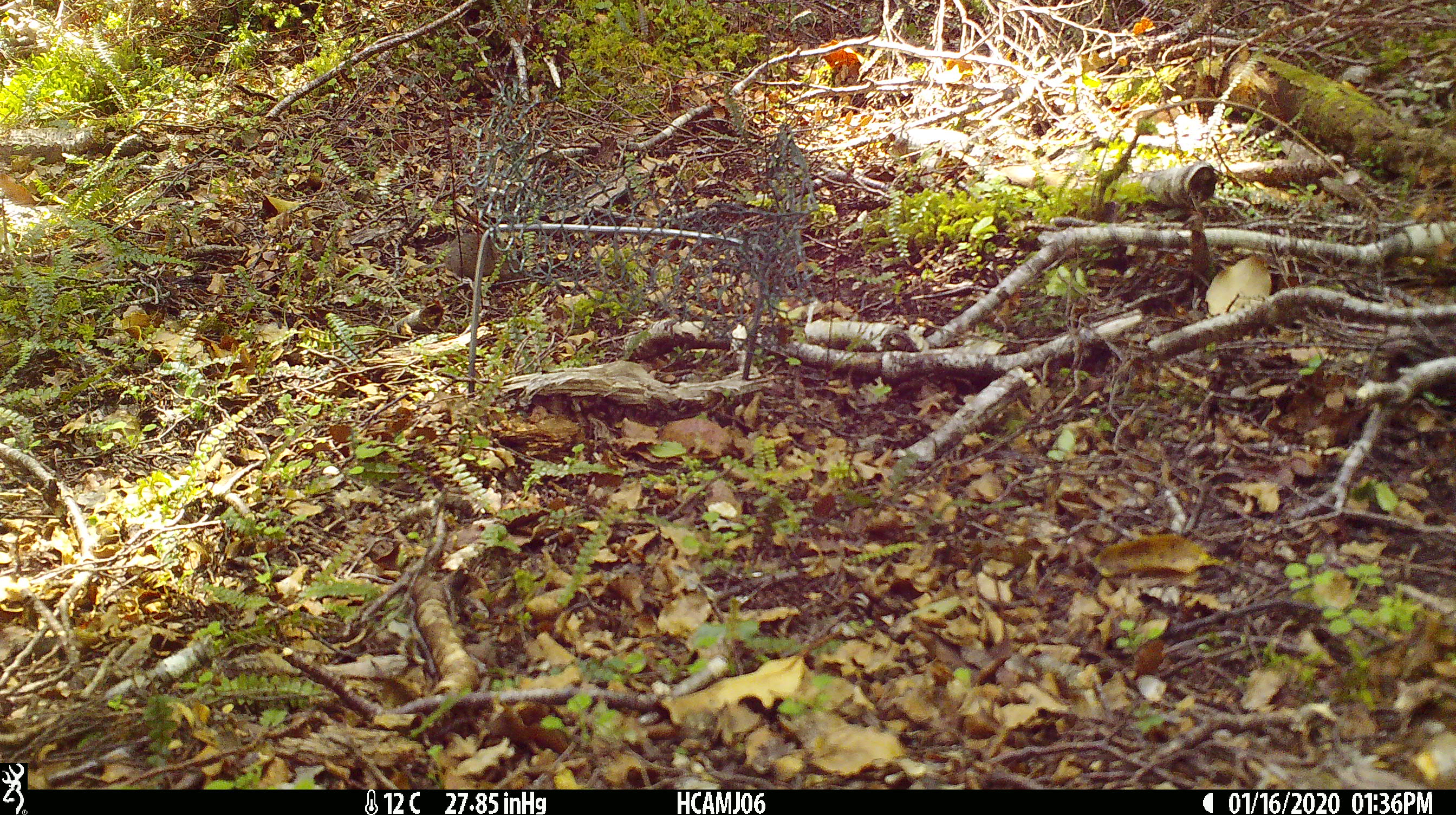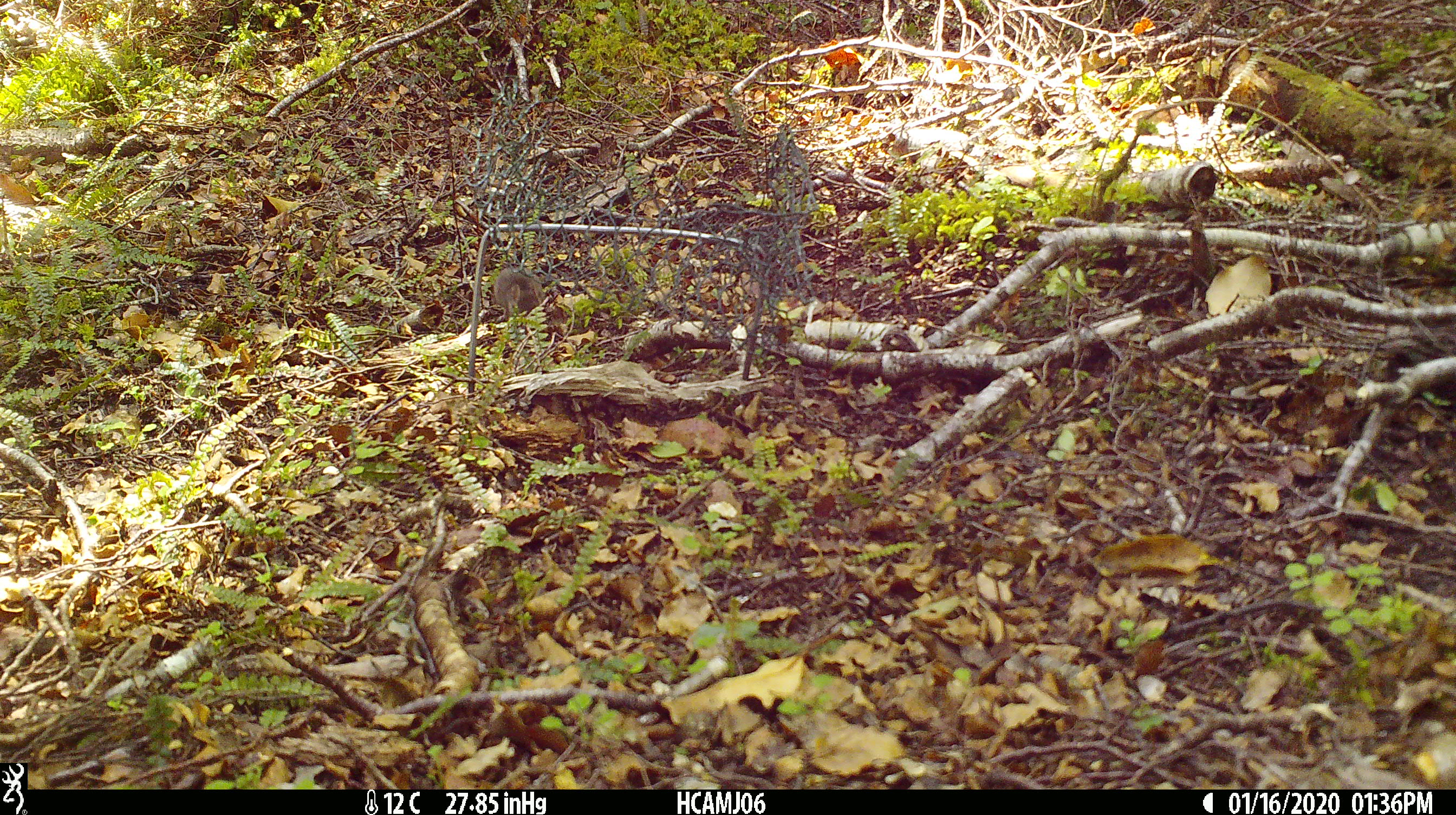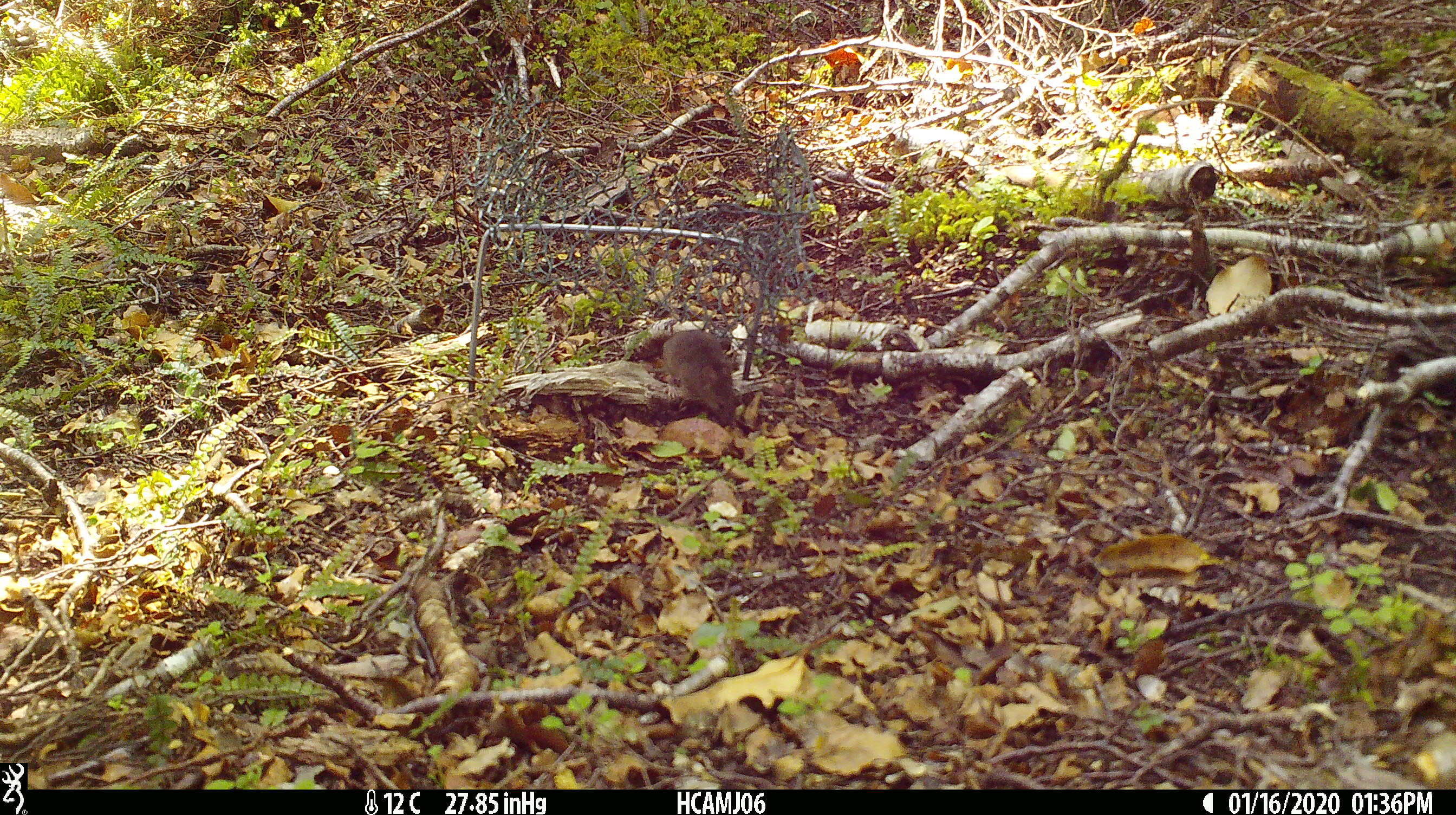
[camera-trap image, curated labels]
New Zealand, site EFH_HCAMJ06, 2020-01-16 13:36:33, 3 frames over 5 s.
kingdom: Animalia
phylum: Chordata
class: Mammalia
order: Rodentia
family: Muridae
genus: Mus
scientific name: Mus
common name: mouse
Mouse (Mus).